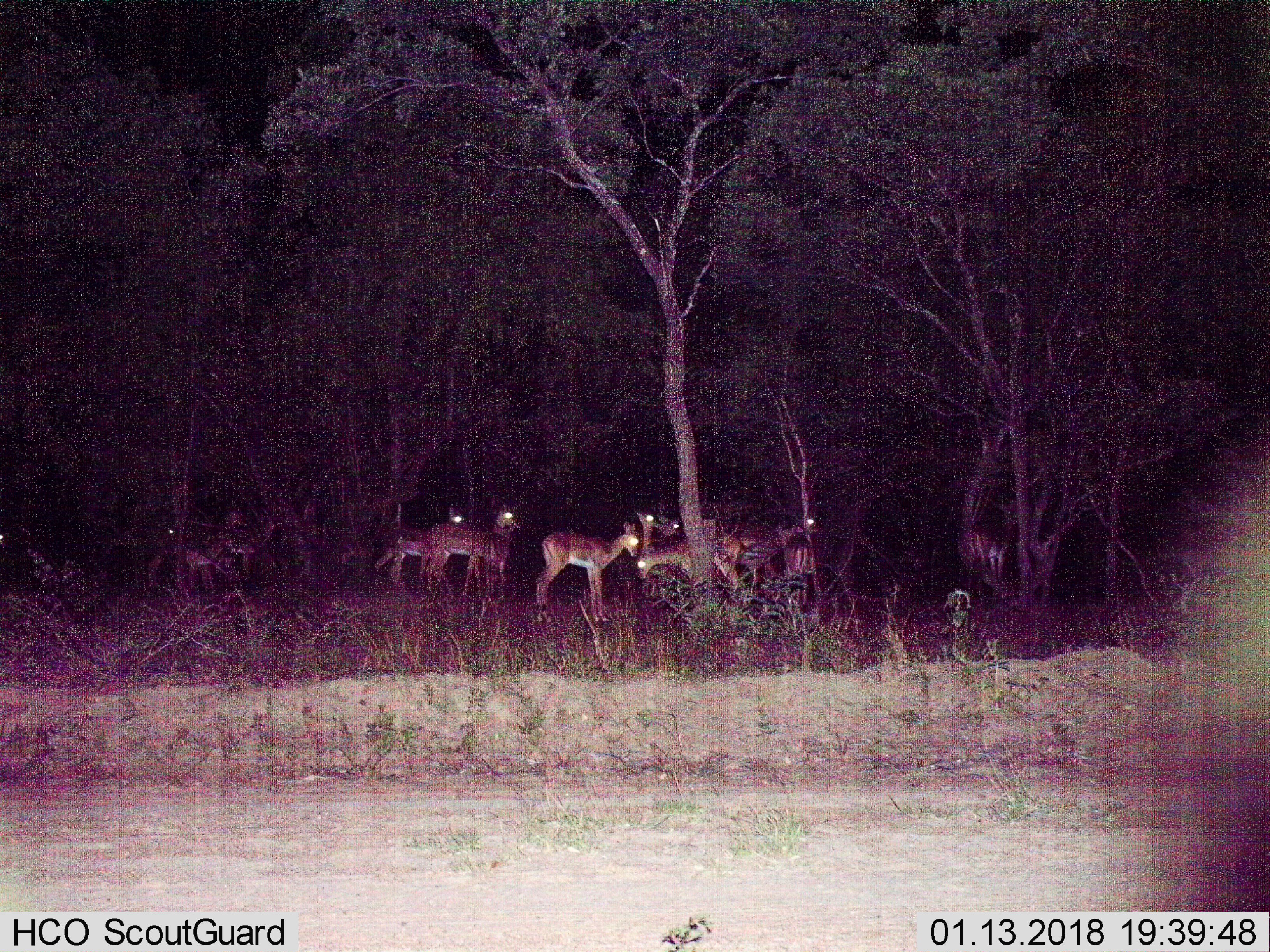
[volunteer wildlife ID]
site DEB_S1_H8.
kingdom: Animalia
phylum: Chordata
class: Mammalia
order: Artiodactyla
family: Bovidae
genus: Aepyceros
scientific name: Aepyceros melampus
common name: impala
Impala (Aepyceros melampus), count 11-50. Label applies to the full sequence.